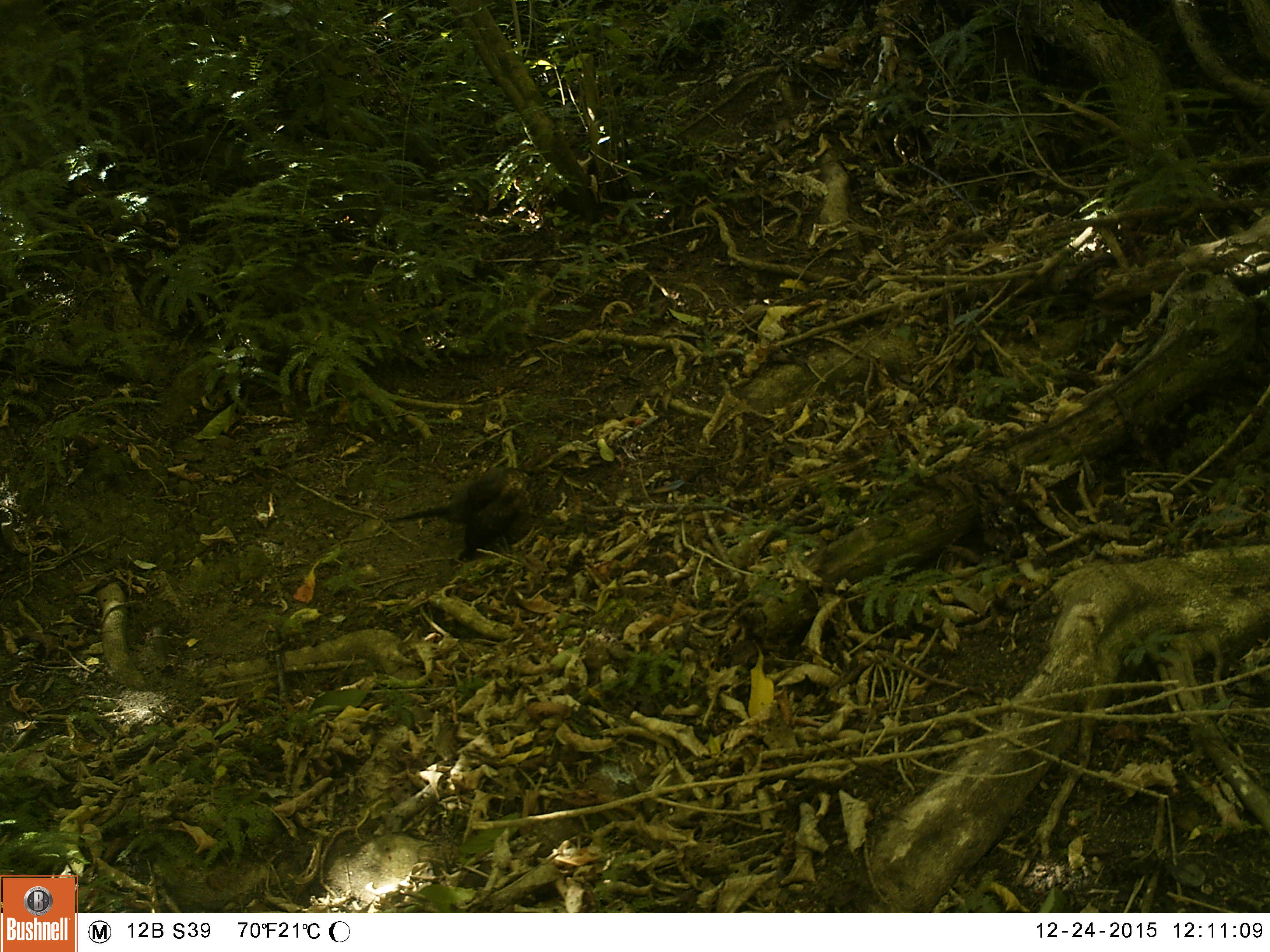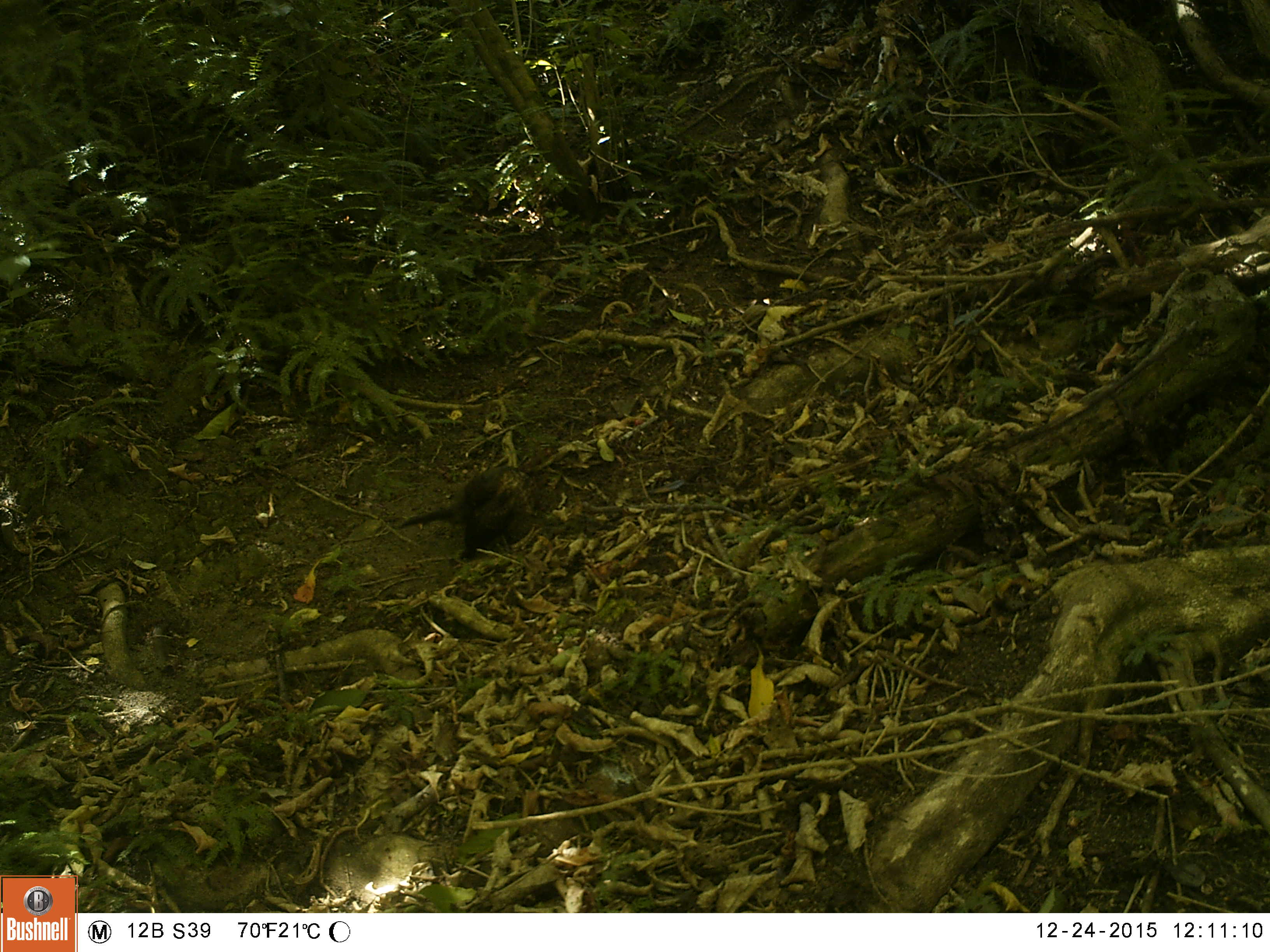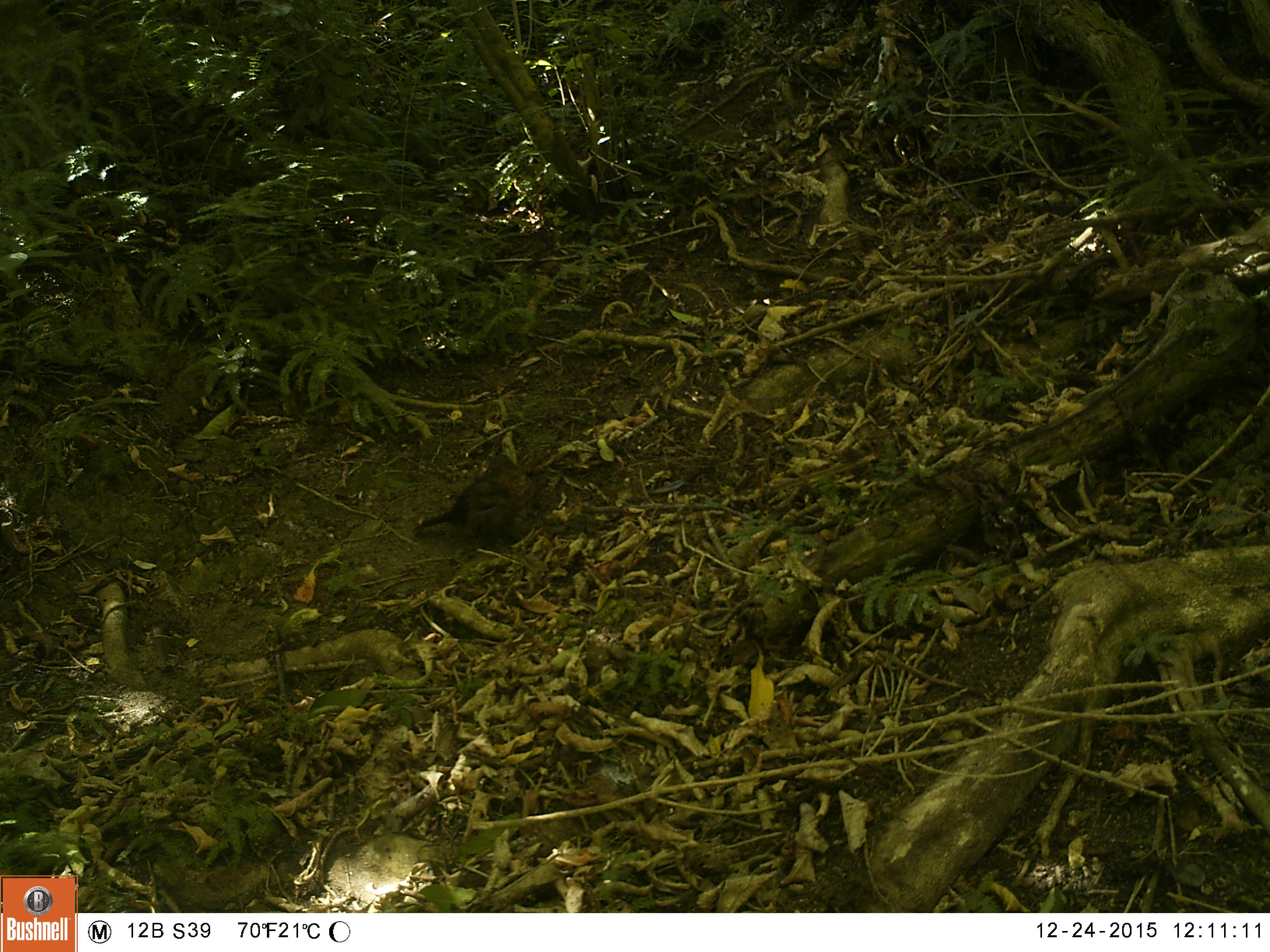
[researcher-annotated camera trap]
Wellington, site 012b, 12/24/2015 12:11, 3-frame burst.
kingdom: Animalia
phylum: Chordata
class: Aves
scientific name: Aves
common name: bird